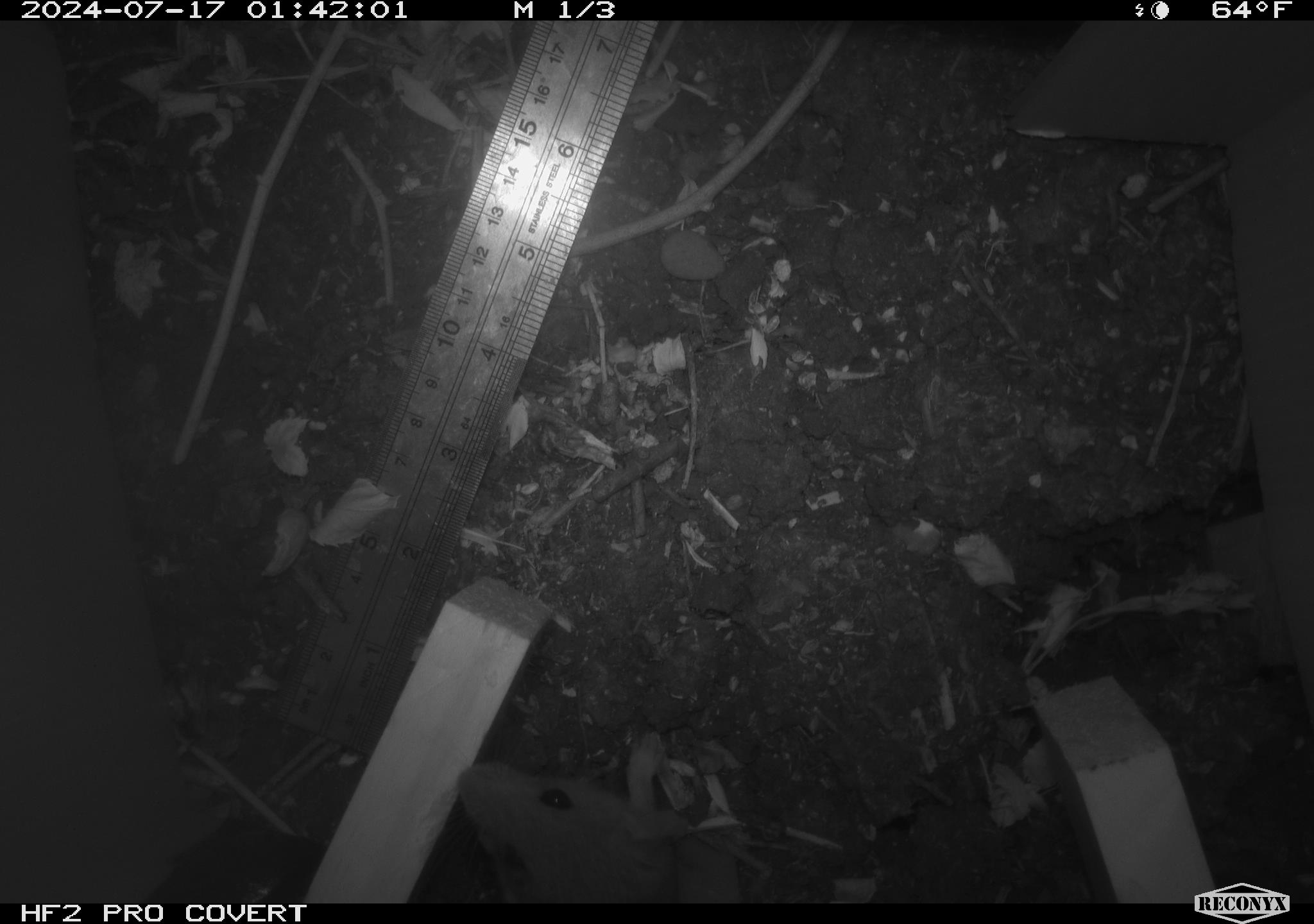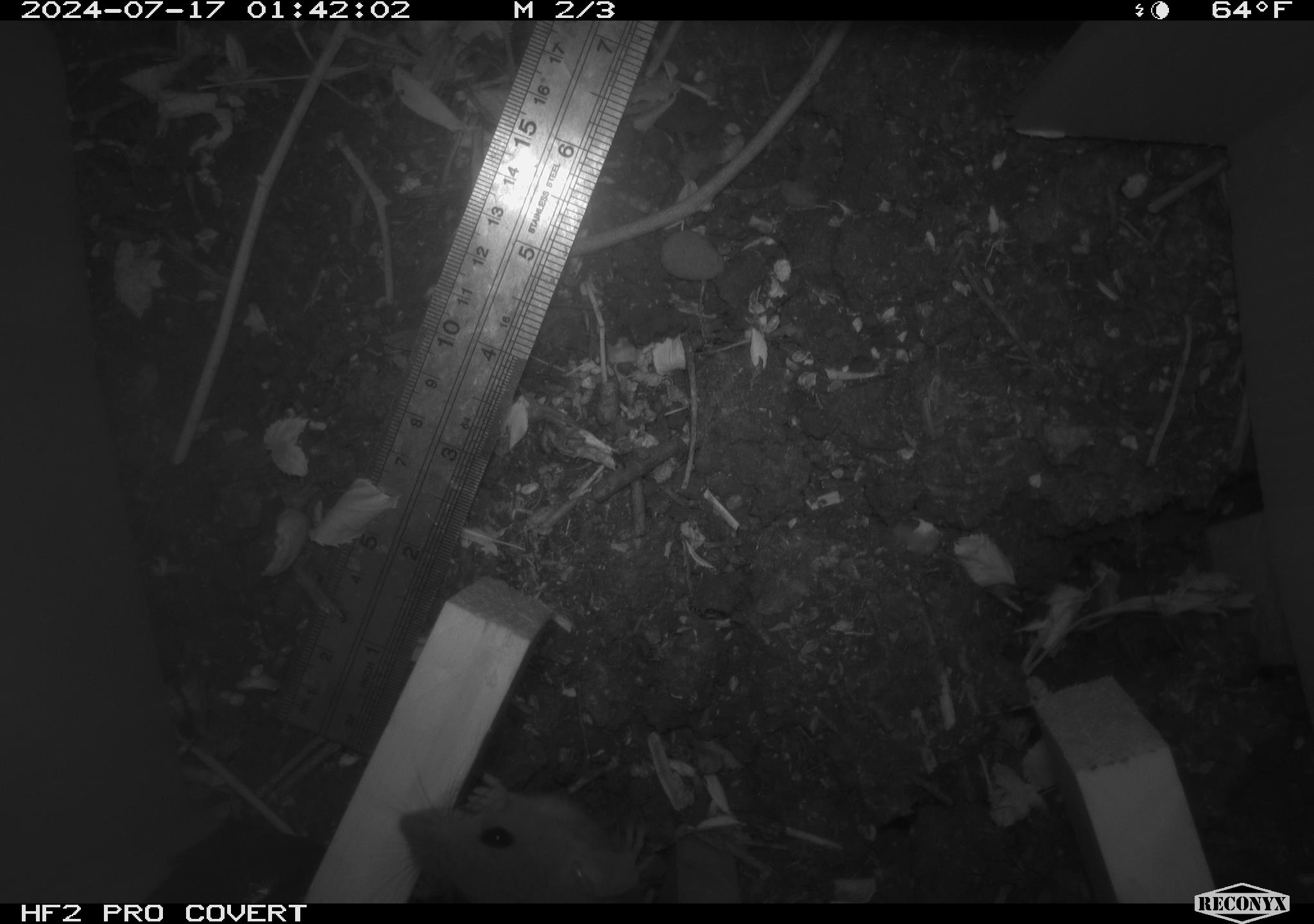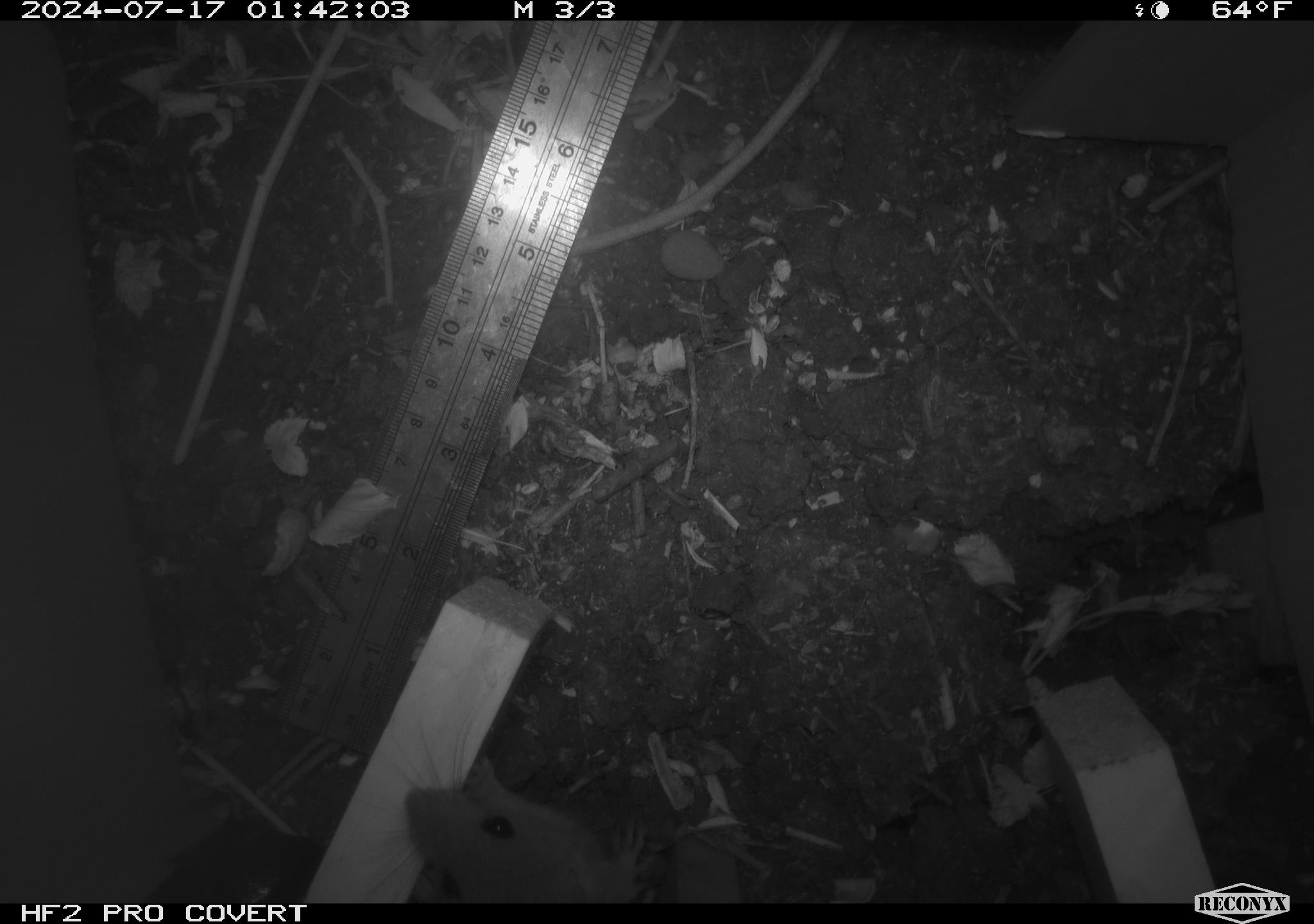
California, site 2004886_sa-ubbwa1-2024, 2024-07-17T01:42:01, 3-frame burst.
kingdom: Animalia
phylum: Chordata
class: Mammalia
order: Rodentia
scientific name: Rodentia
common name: woodrat or rat or mouse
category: woodrat or rat or mouse species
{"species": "woodrat or rat or mouse species (woodrat or rat or mouse) (Rodentia)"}